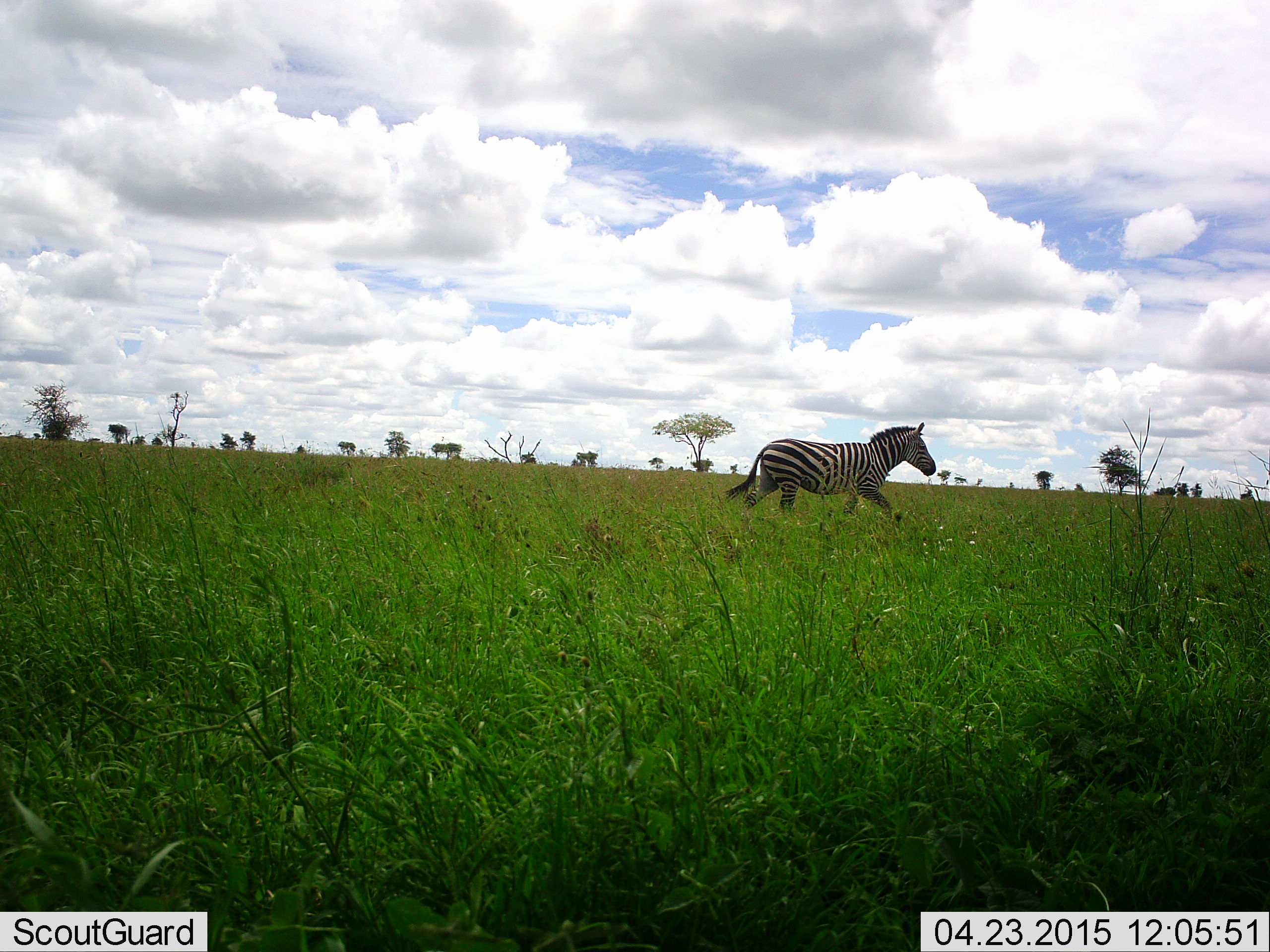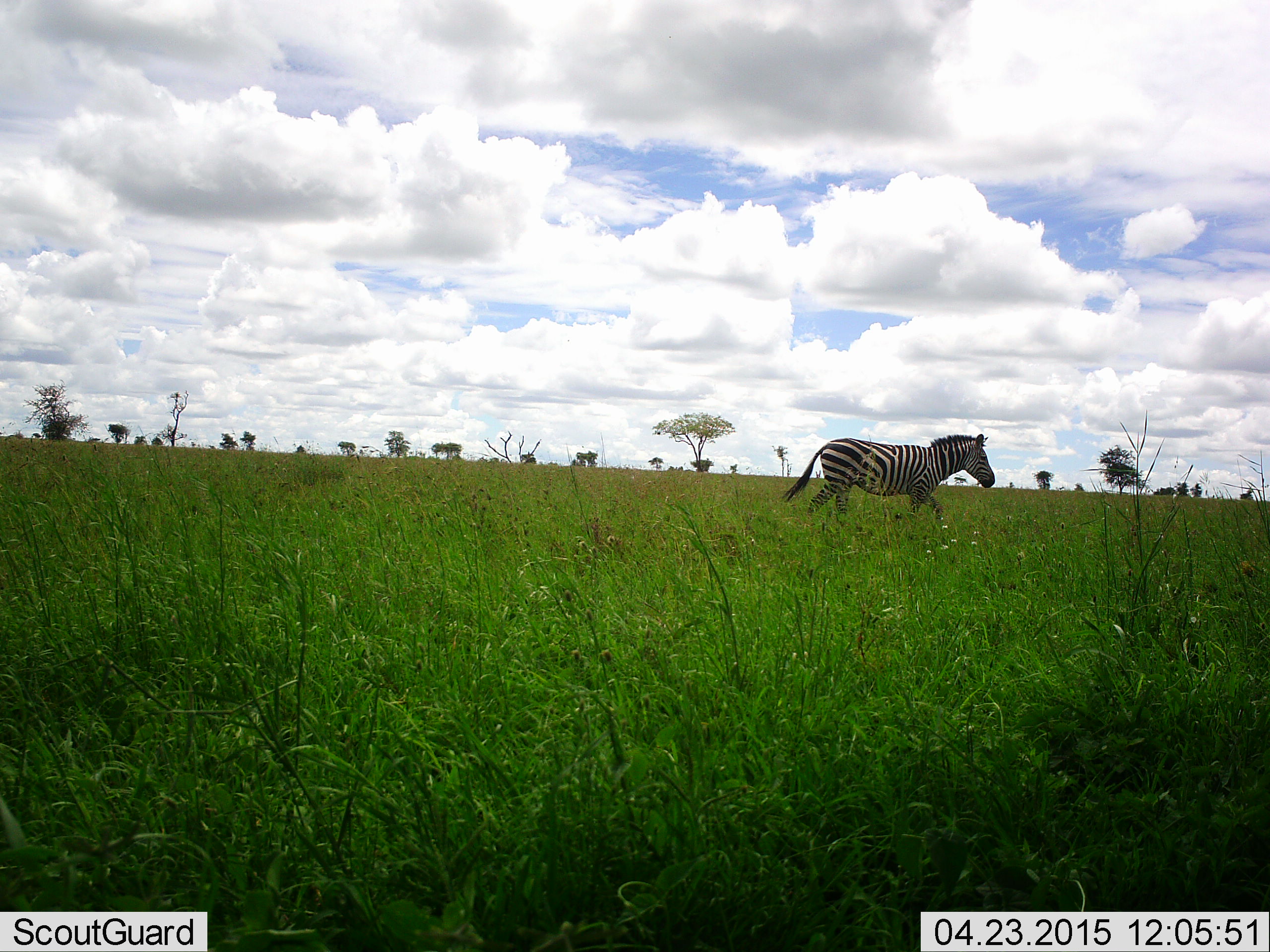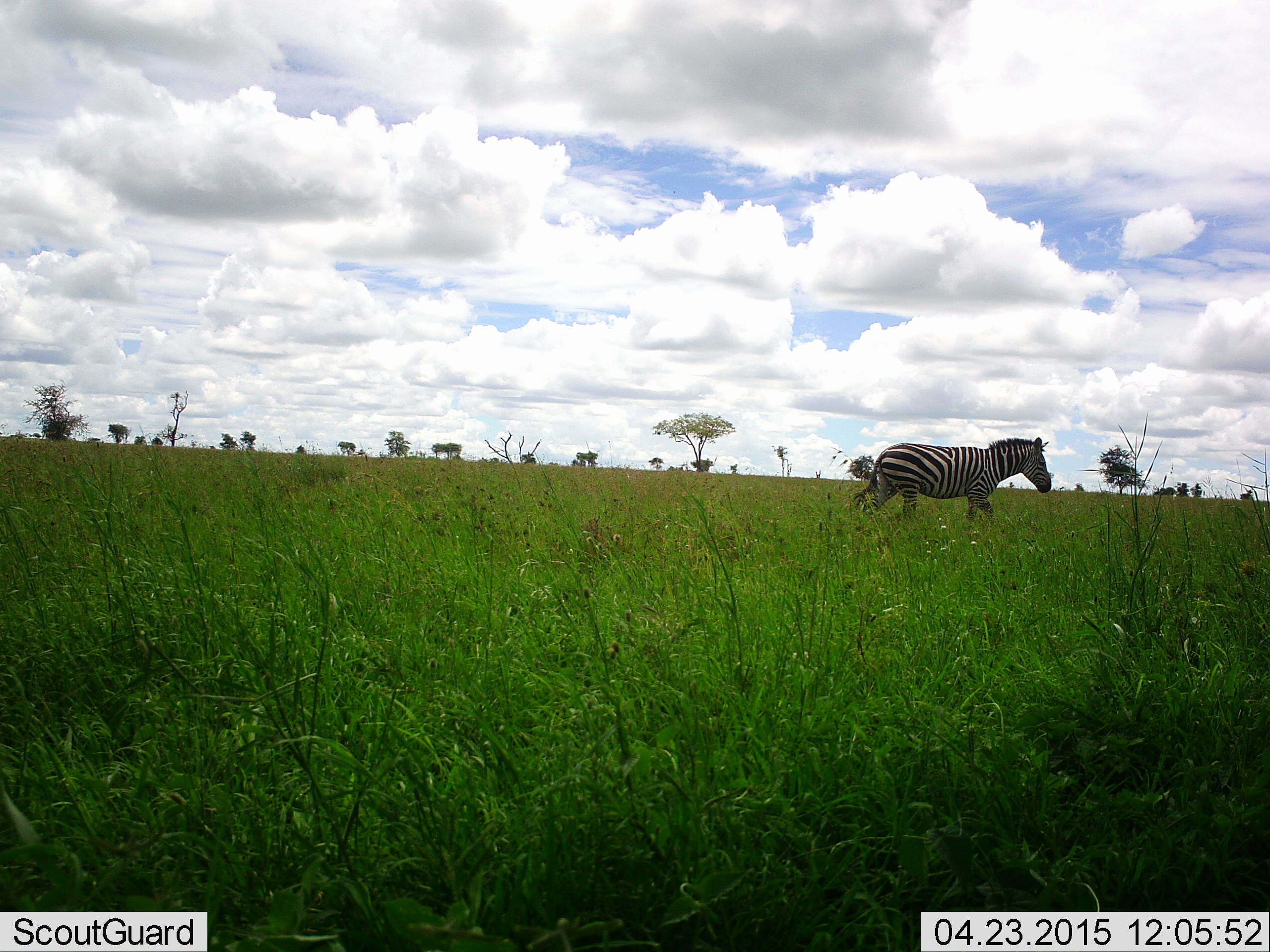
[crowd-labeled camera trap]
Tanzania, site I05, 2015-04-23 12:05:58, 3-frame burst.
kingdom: Animalia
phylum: Chordata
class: Mammalia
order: Perissodactyla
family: Equidae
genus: Equus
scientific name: Equus quagga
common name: plains zebra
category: zebra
Zebra (plains zebra) (Equus quagga), count 1. Behavior (volunteer vote fractions): standing 10%, resting 0%, moving 90%, interacting 0%. Young present (vote fraction): 0%. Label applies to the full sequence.